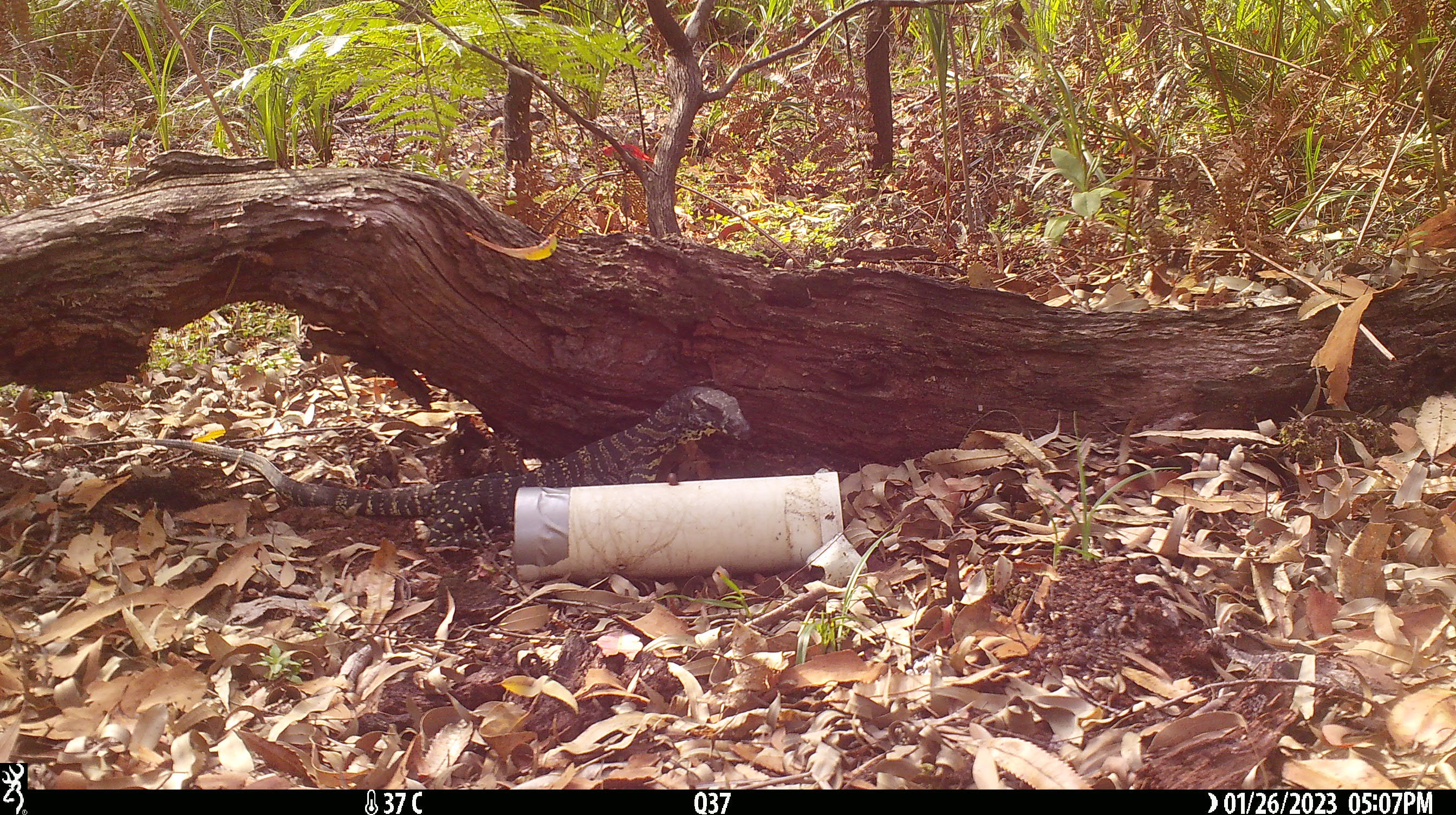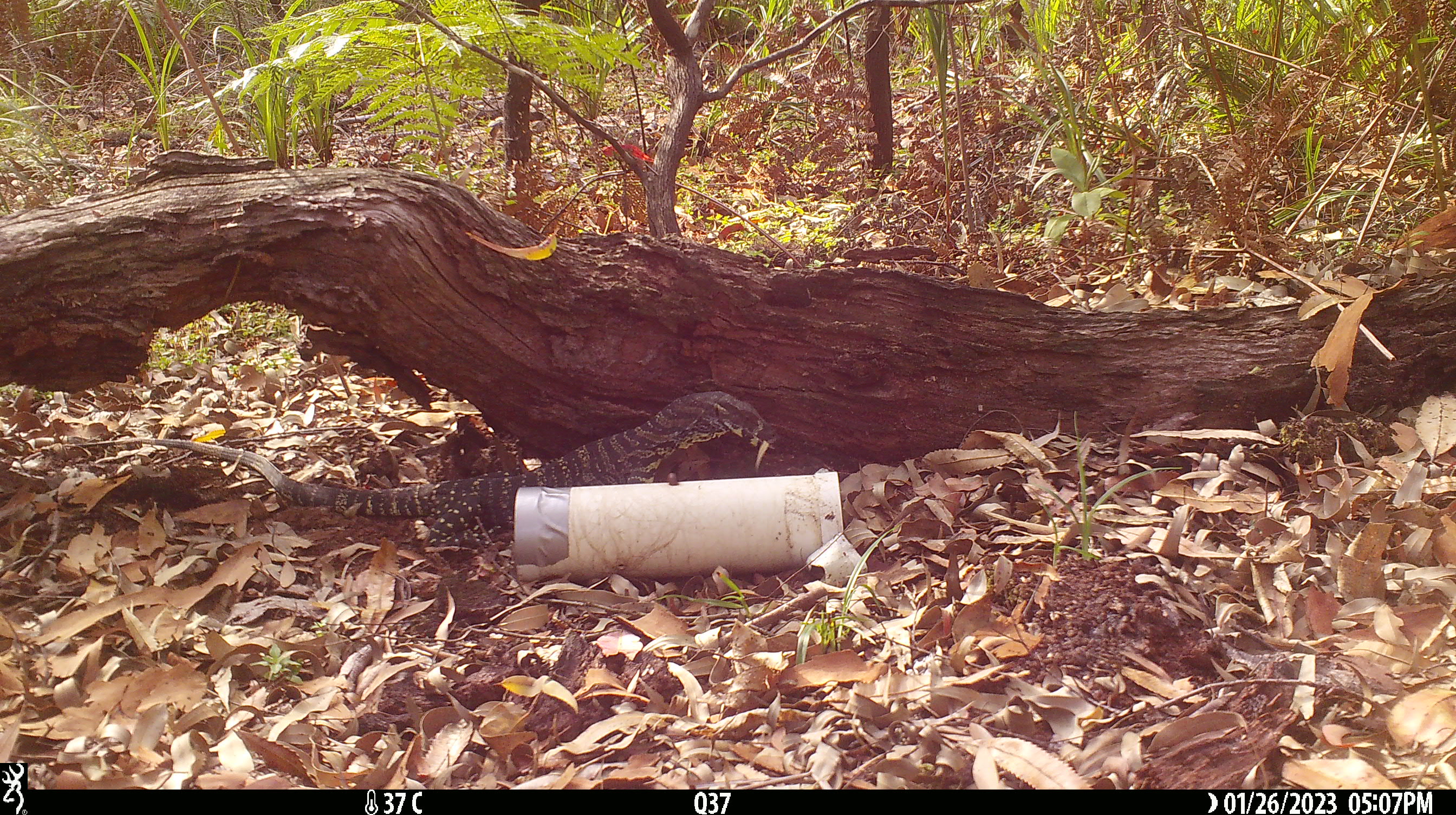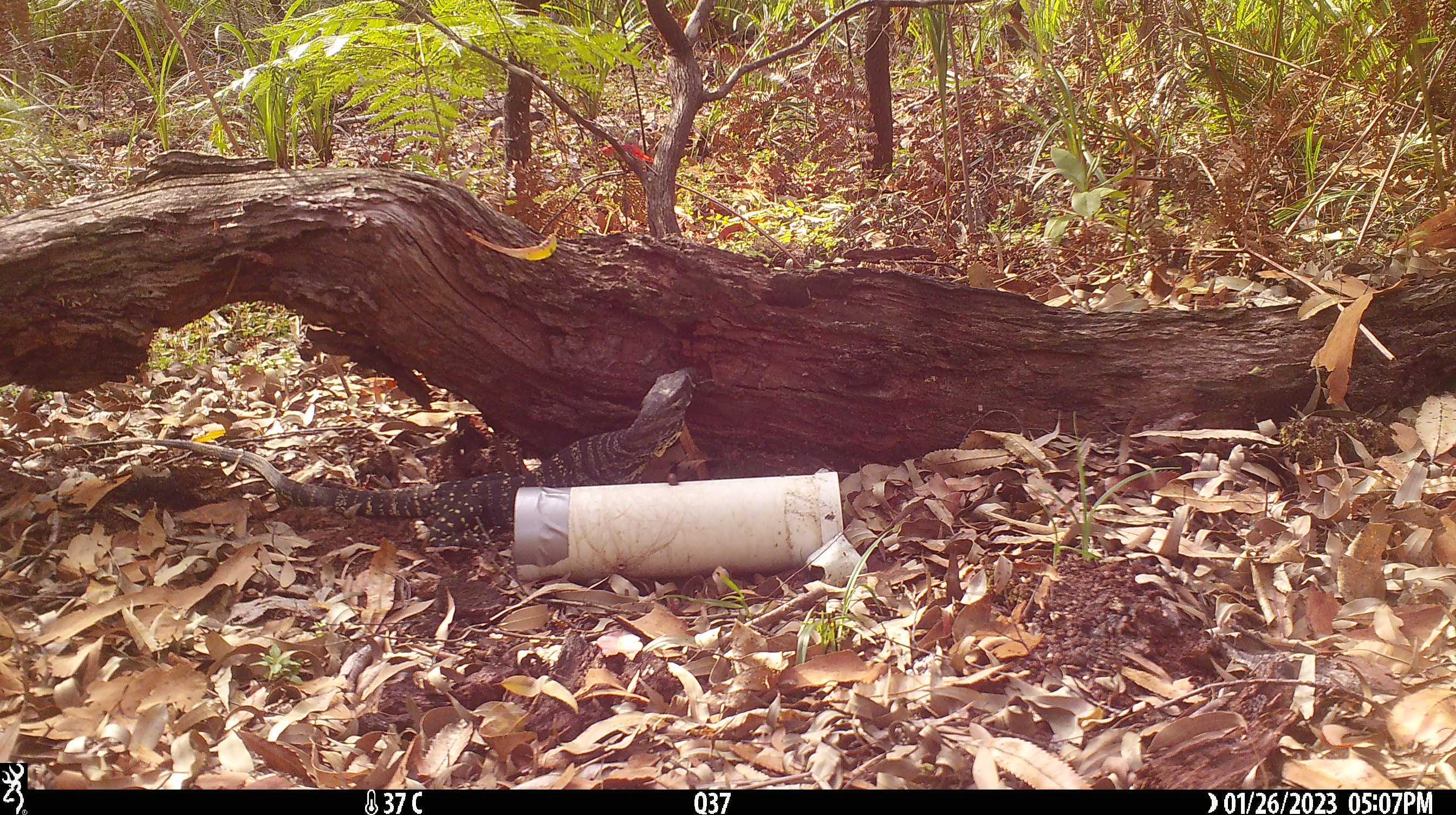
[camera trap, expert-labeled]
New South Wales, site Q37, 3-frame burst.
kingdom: Animalia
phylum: Chordata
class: Reptilia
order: Squamata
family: Varanidae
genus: Varanus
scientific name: Varanus varius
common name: lace monitor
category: goanna